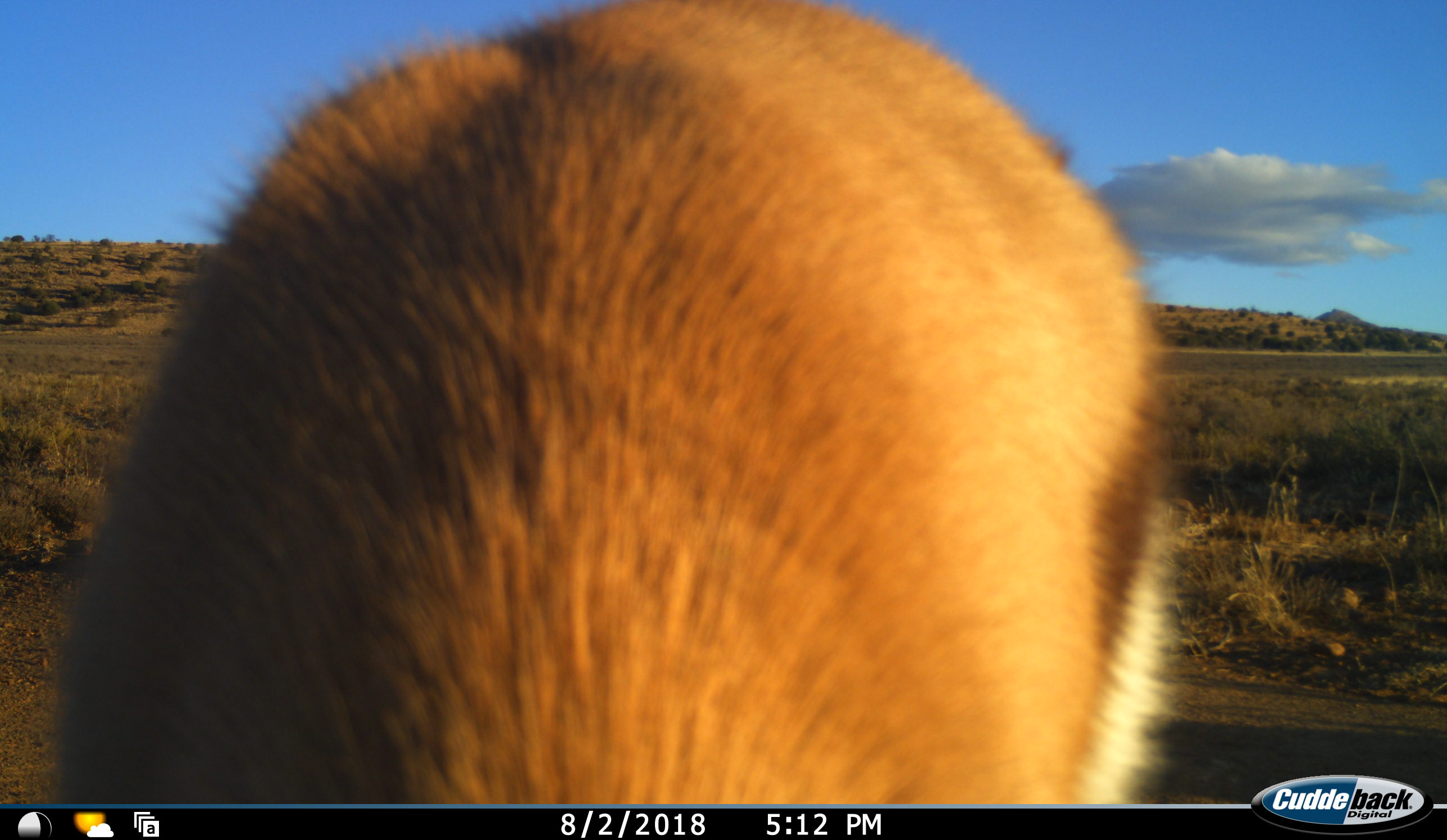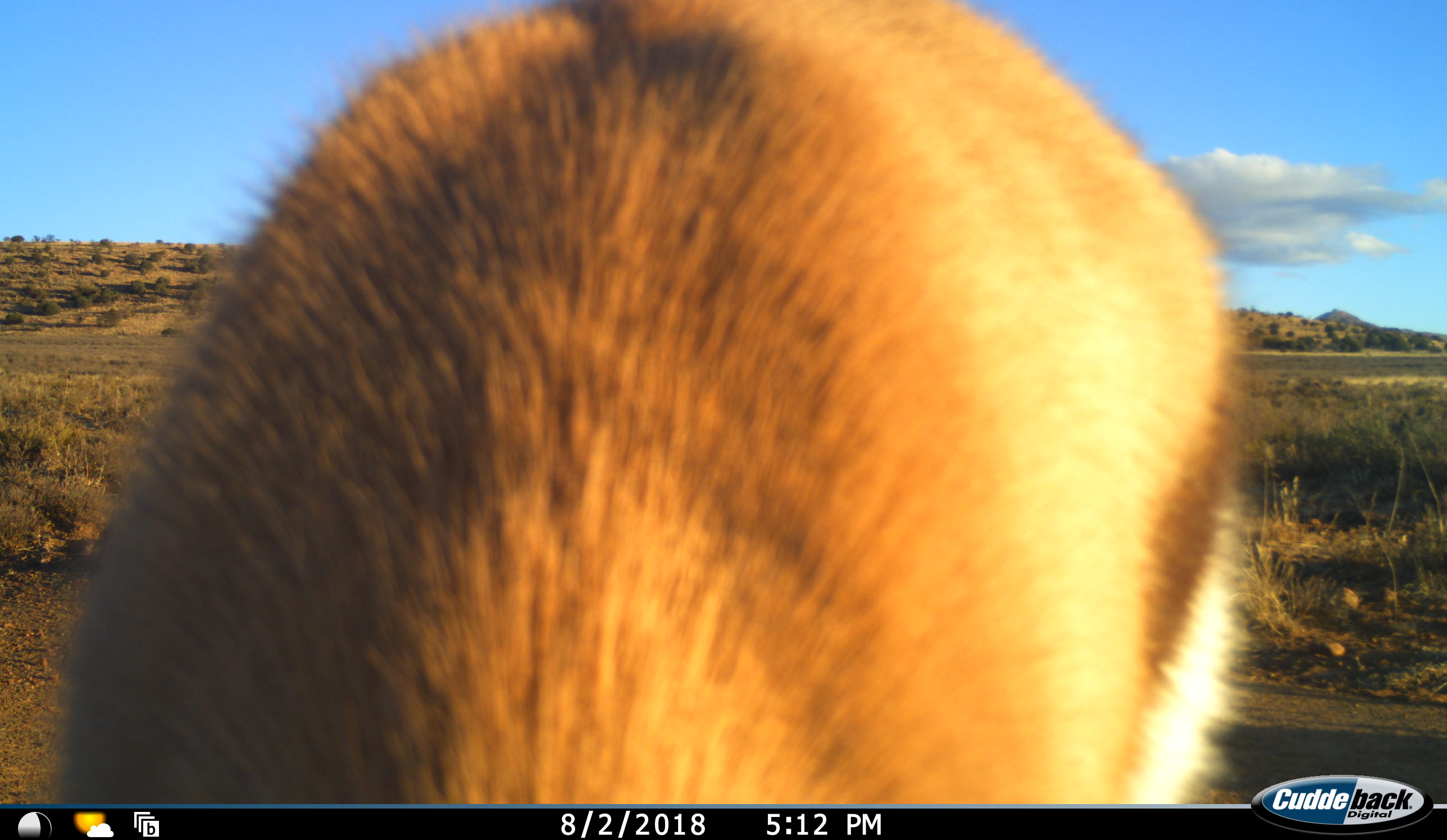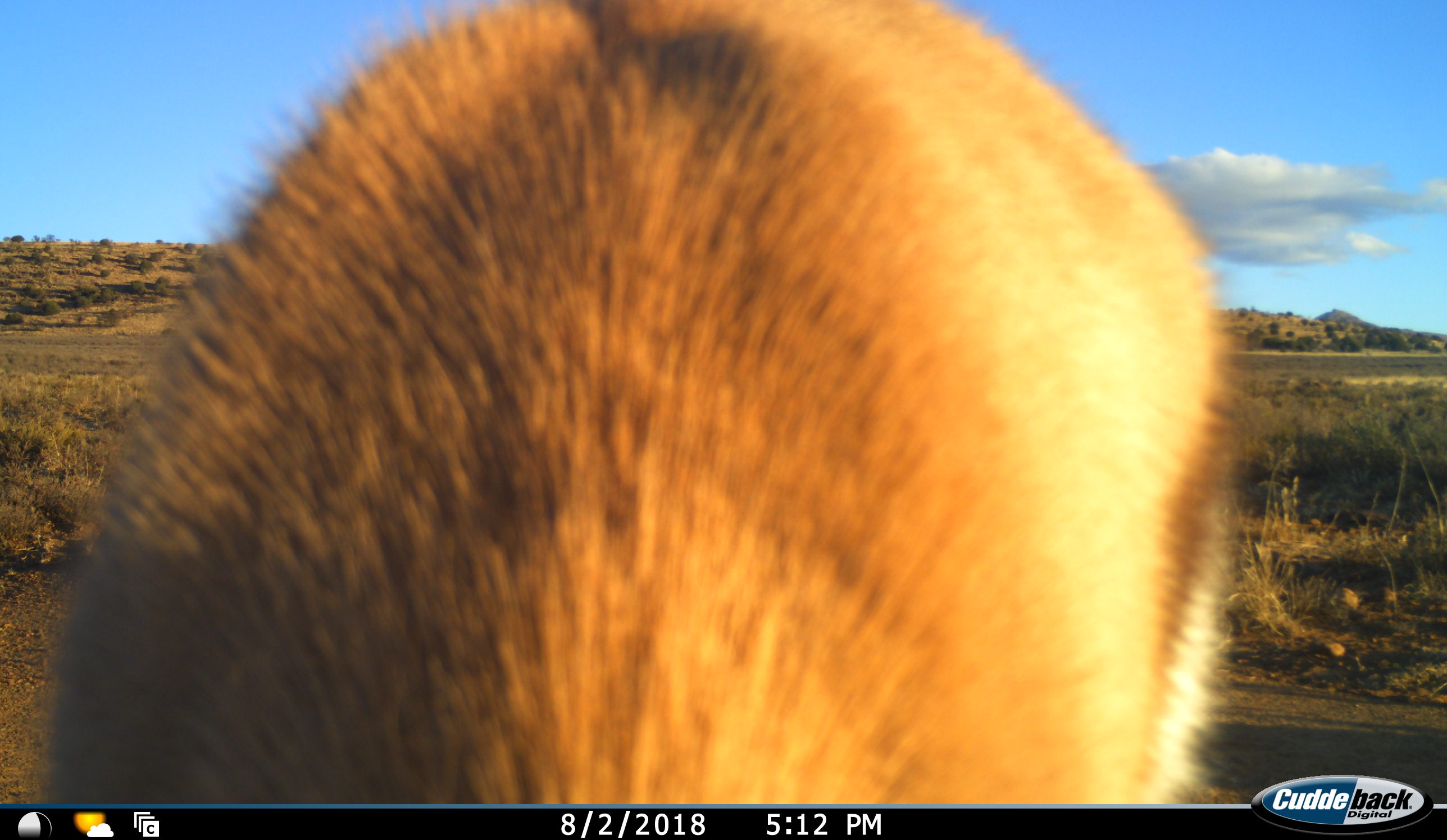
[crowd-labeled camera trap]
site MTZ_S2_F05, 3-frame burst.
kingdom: Animalia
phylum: Chordata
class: Mammalia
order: Artiodactyla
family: Bovidae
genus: Antidorcas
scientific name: Antidorcas marsupialis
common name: springbok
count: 1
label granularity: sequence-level